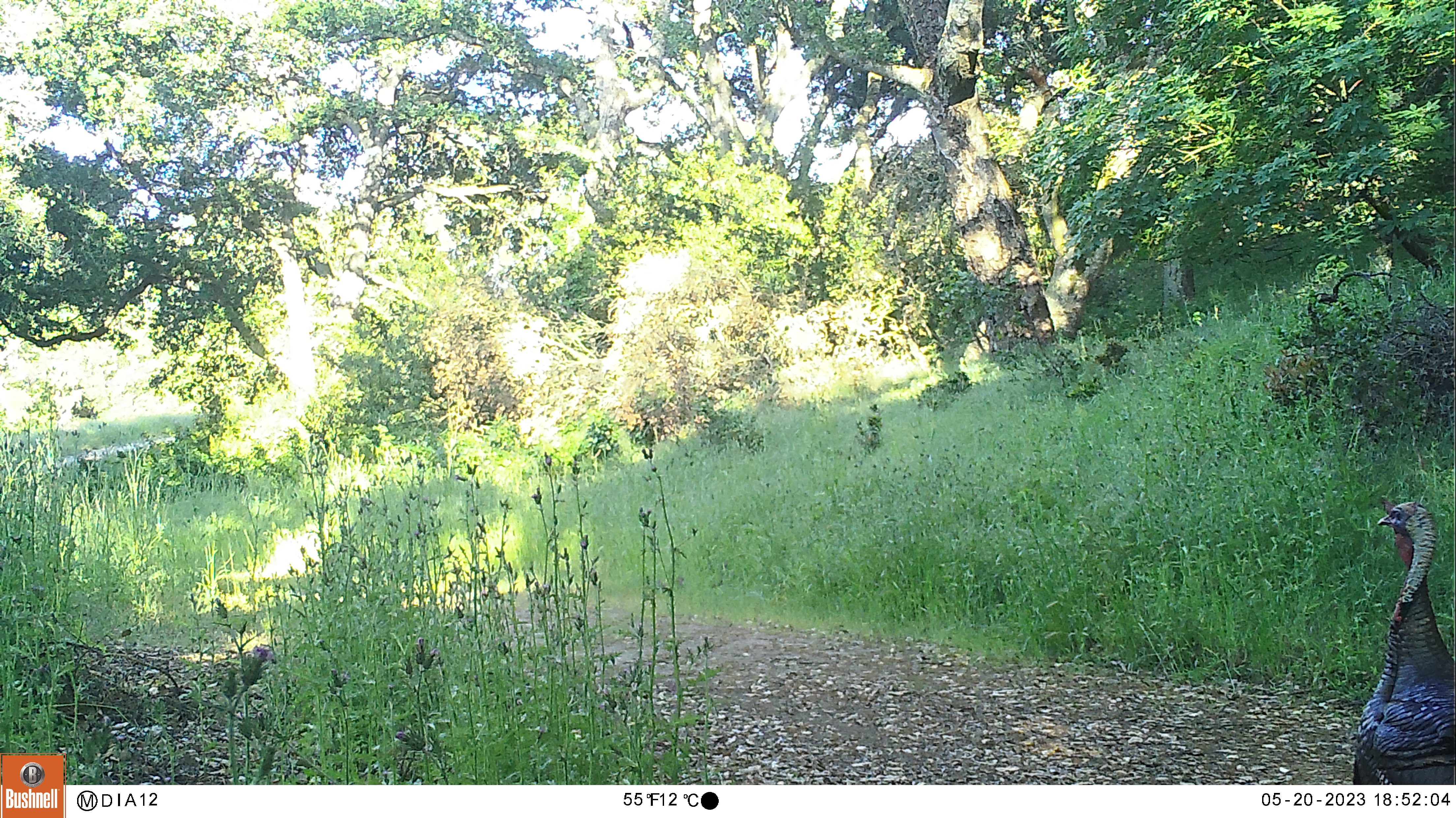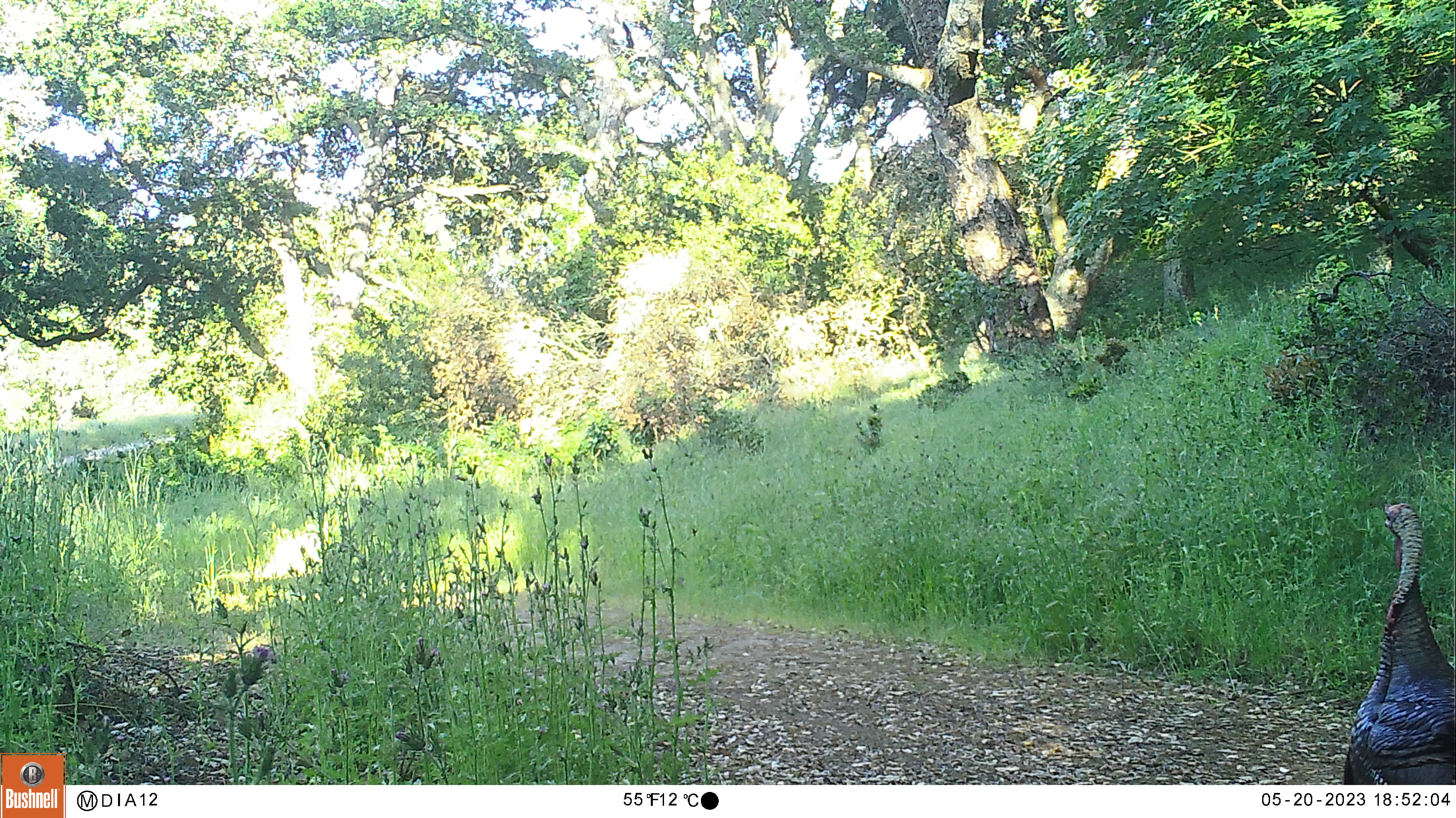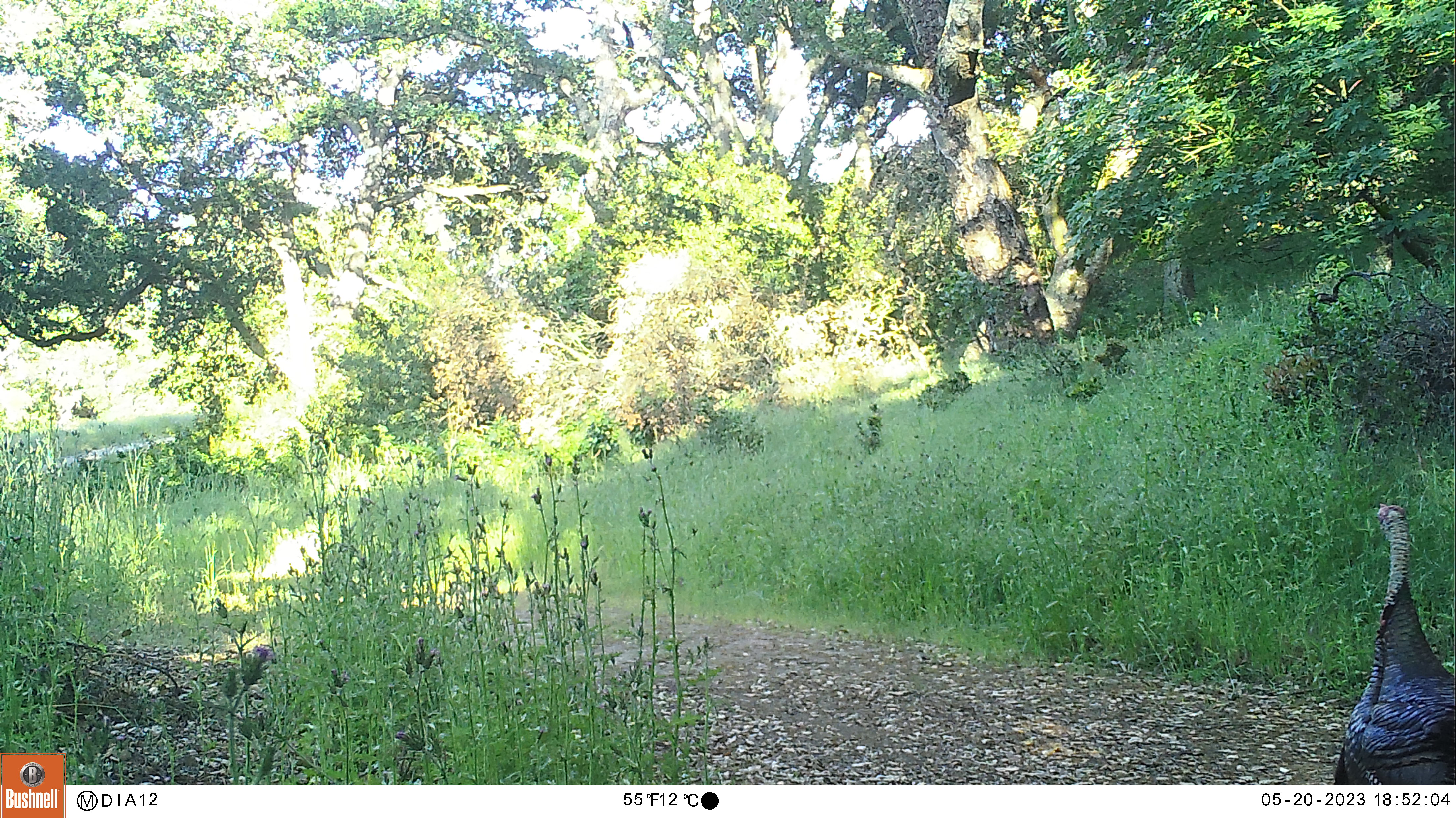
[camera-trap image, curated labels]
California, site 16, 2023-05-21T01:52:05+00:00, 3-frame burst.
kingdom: Animalia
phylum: Chordata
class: Aves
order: Galliformes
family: Phasianidae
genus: Meleagris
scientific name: Meleagris gallopavo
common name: turkey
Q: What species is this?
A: Turkey (Meleagris gallopavo).